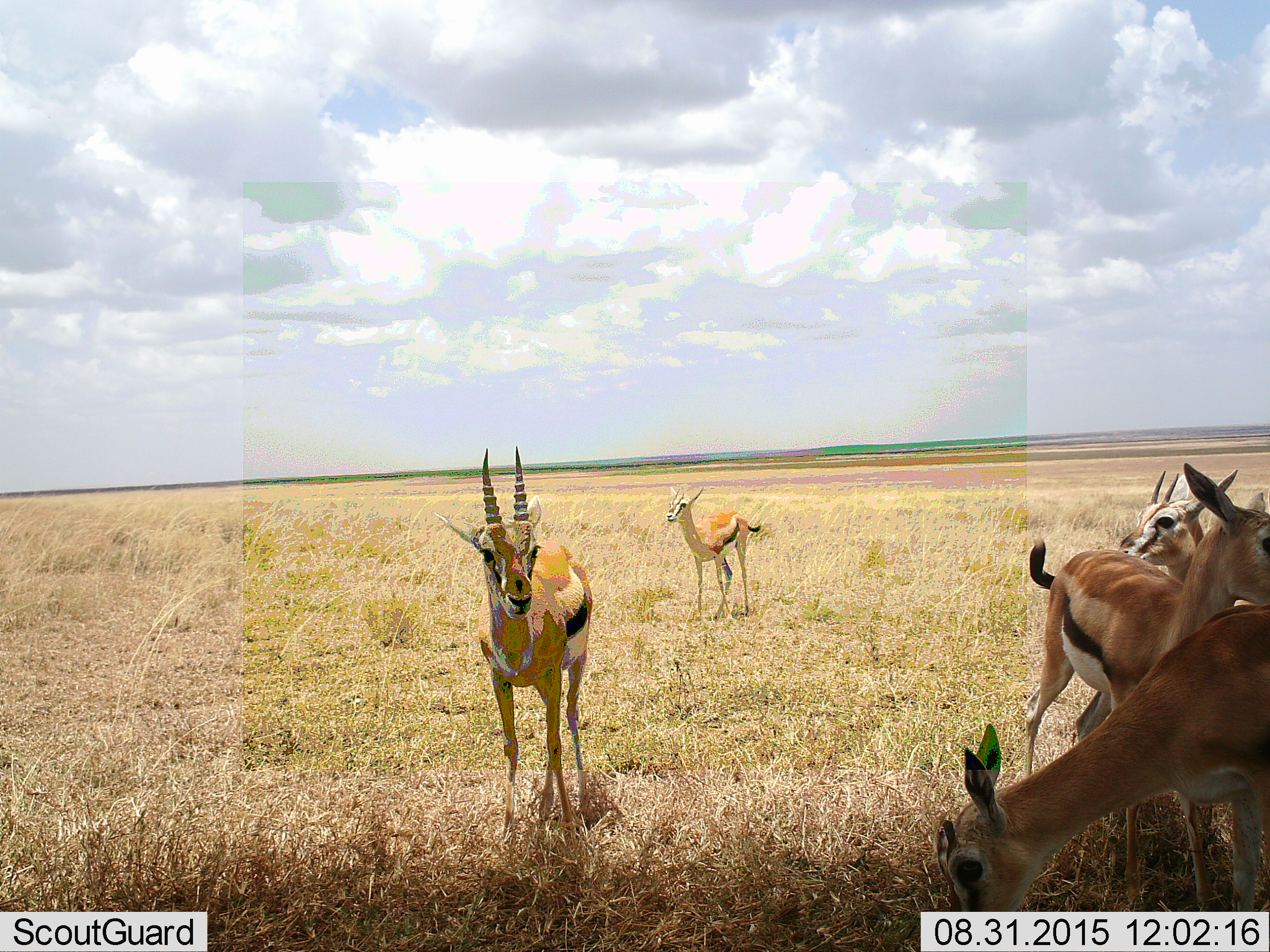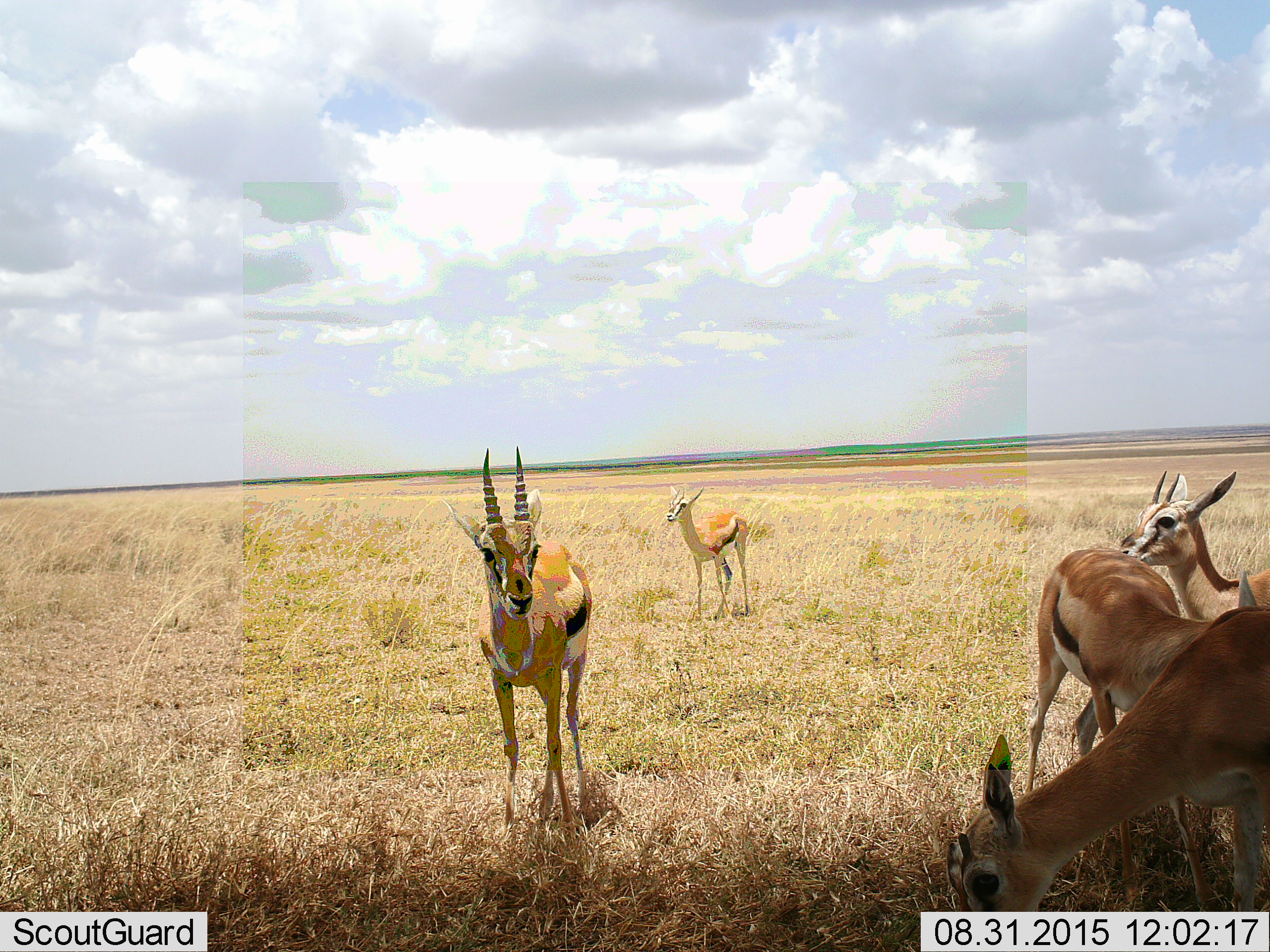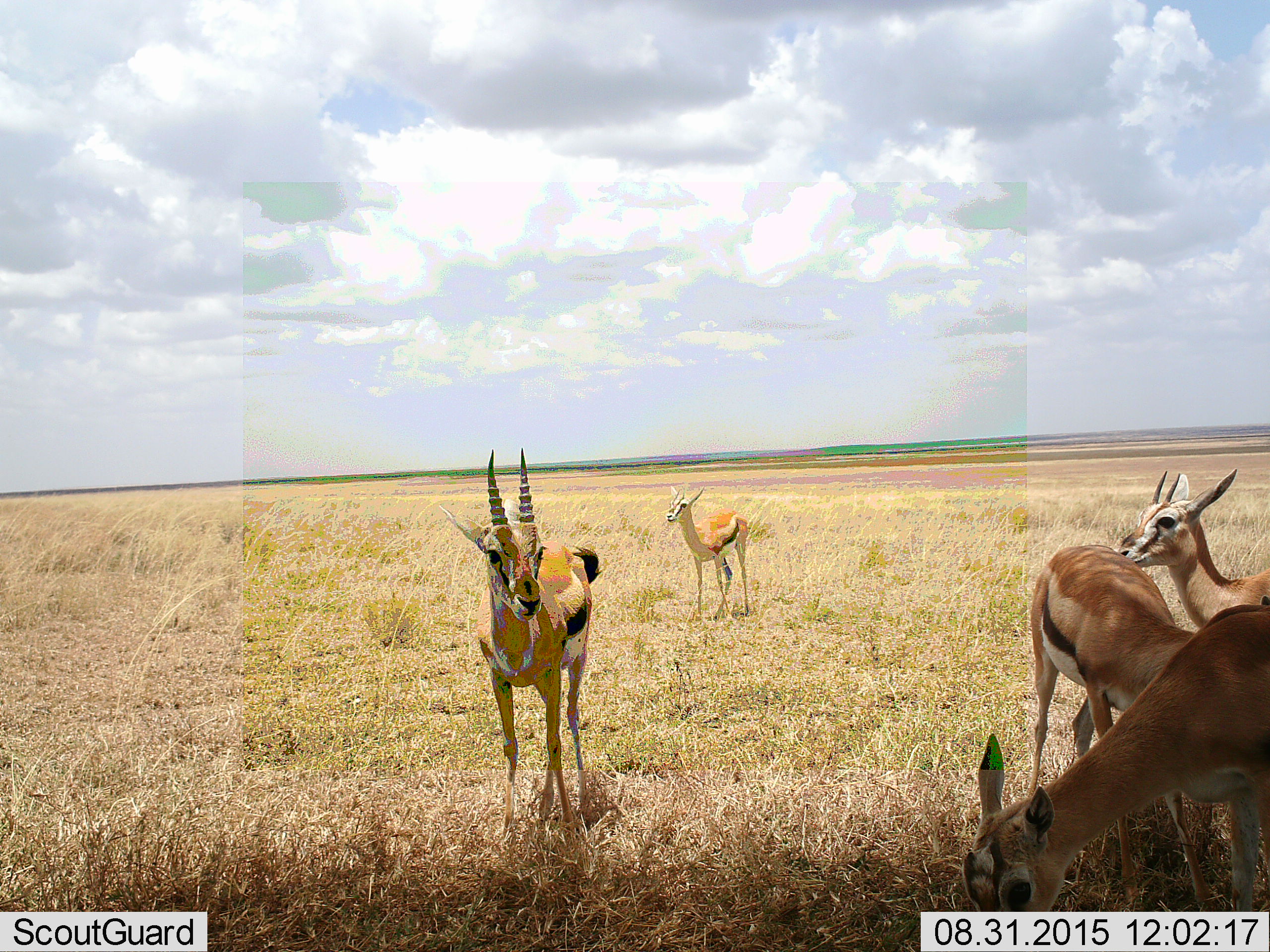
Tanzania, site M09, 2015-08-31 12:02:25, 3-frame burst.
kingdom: Animalia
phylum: Chordata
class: Mammalia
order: Artiodactyla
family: Bovidae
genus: Eudorcas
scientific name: Eudorcas thomsonii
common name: thomson's gazelle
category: gazellethomsons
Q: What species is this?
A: Gazellethomsons (thomson's gazelle) (Eudorcas thomsonii).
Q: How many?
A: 5.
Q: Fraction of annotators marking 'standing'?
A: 100%.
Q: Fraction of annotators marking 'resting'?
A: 10%.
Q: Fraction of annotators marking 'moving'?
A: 20%.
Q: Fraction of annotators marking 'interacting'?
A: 20%.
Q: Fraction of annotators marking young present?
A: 20%.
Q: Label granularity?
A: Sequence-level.